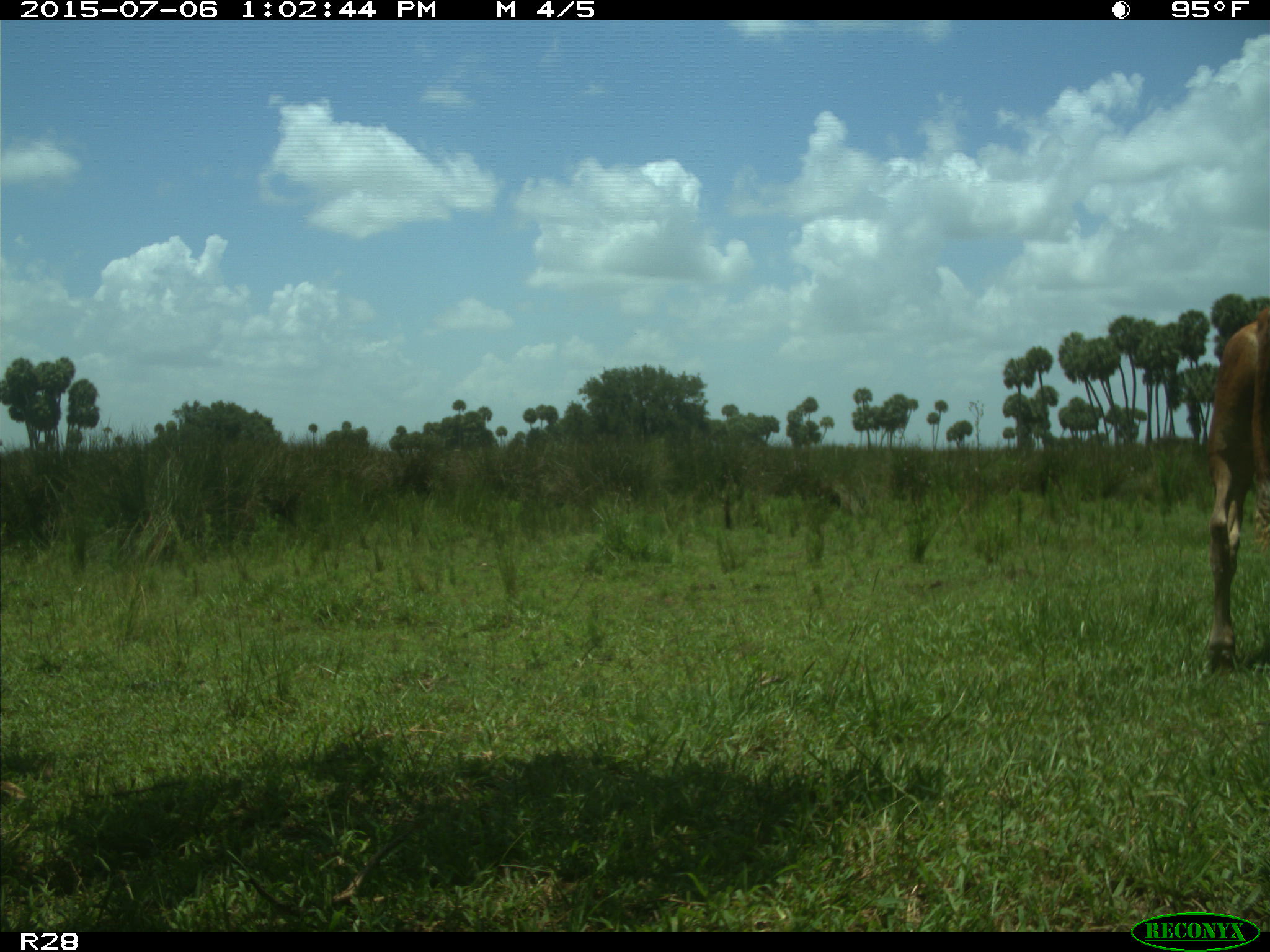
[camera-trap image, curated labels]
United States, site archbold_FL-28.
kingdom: Animalia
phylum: Chordata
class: Mammalia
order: Artiodactyla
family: Bovidae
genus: Bos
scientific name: Bos taurus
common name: domestic cow